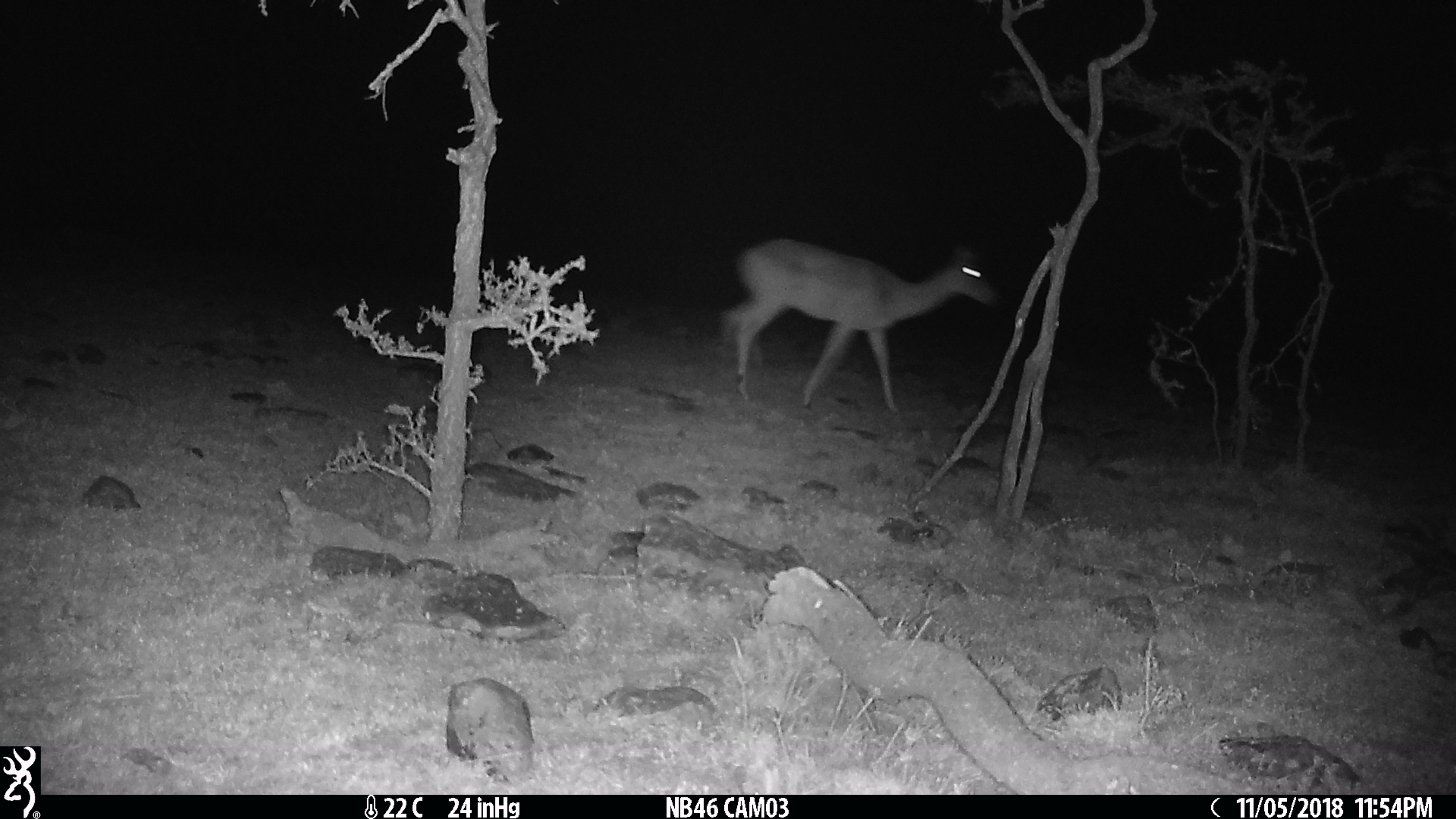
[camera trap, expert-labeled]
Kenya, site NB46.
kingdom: Animalia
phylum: Chordata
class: Mammalia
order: Artiodactyla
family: Bovidae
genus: Aepyceros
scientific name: Aepyceros melampus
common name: impala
Impala (Aepyceros melampus).